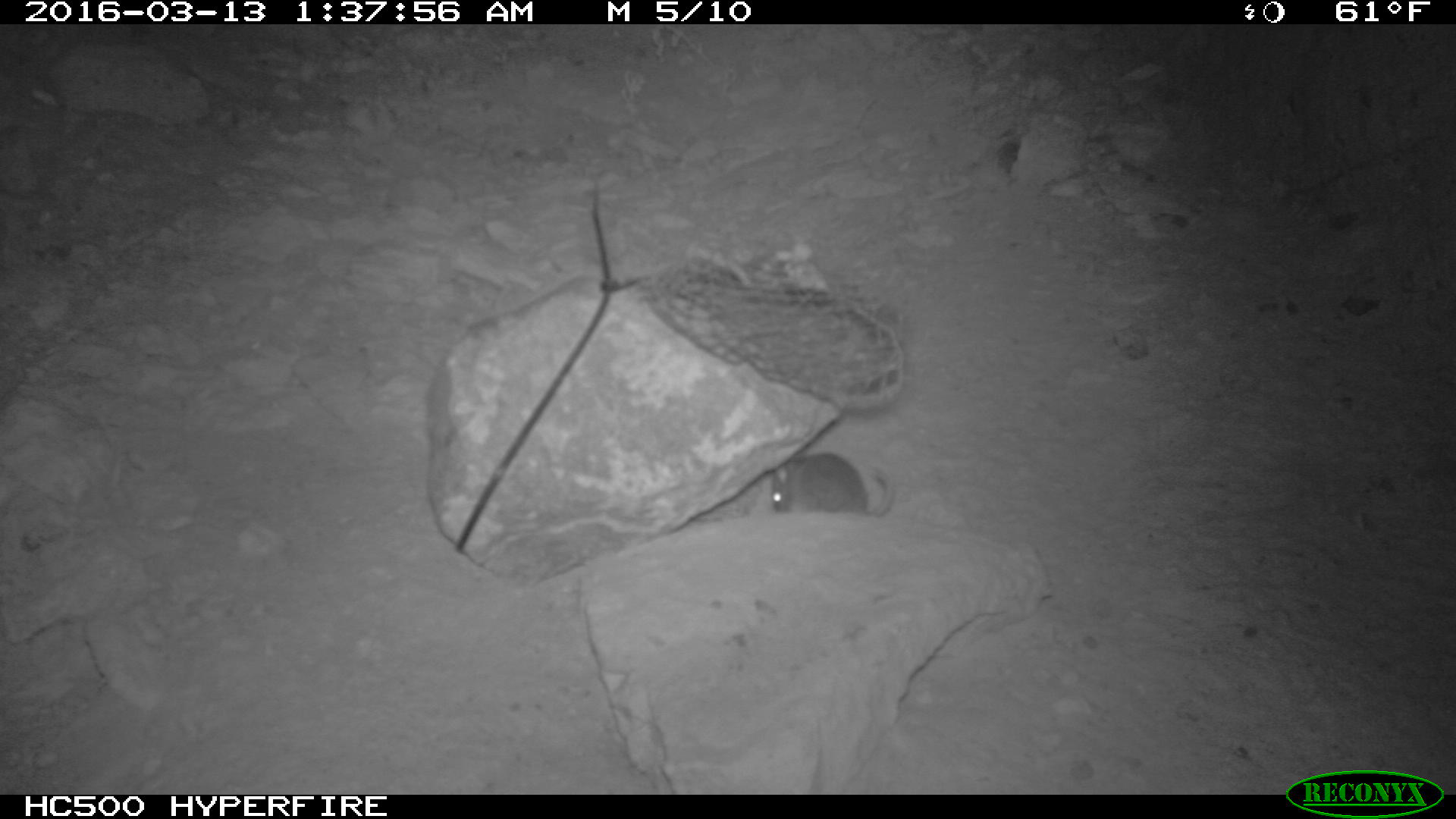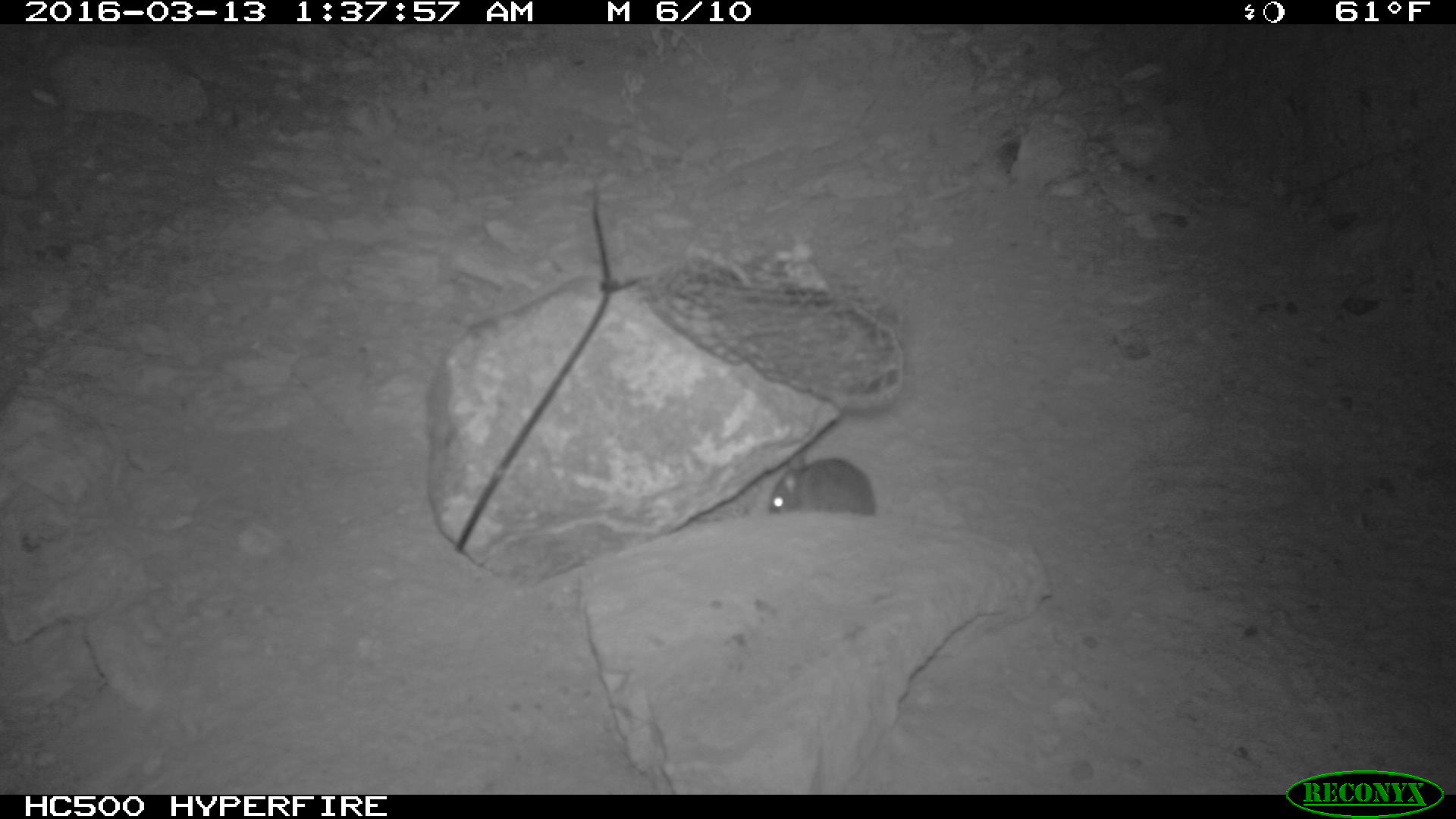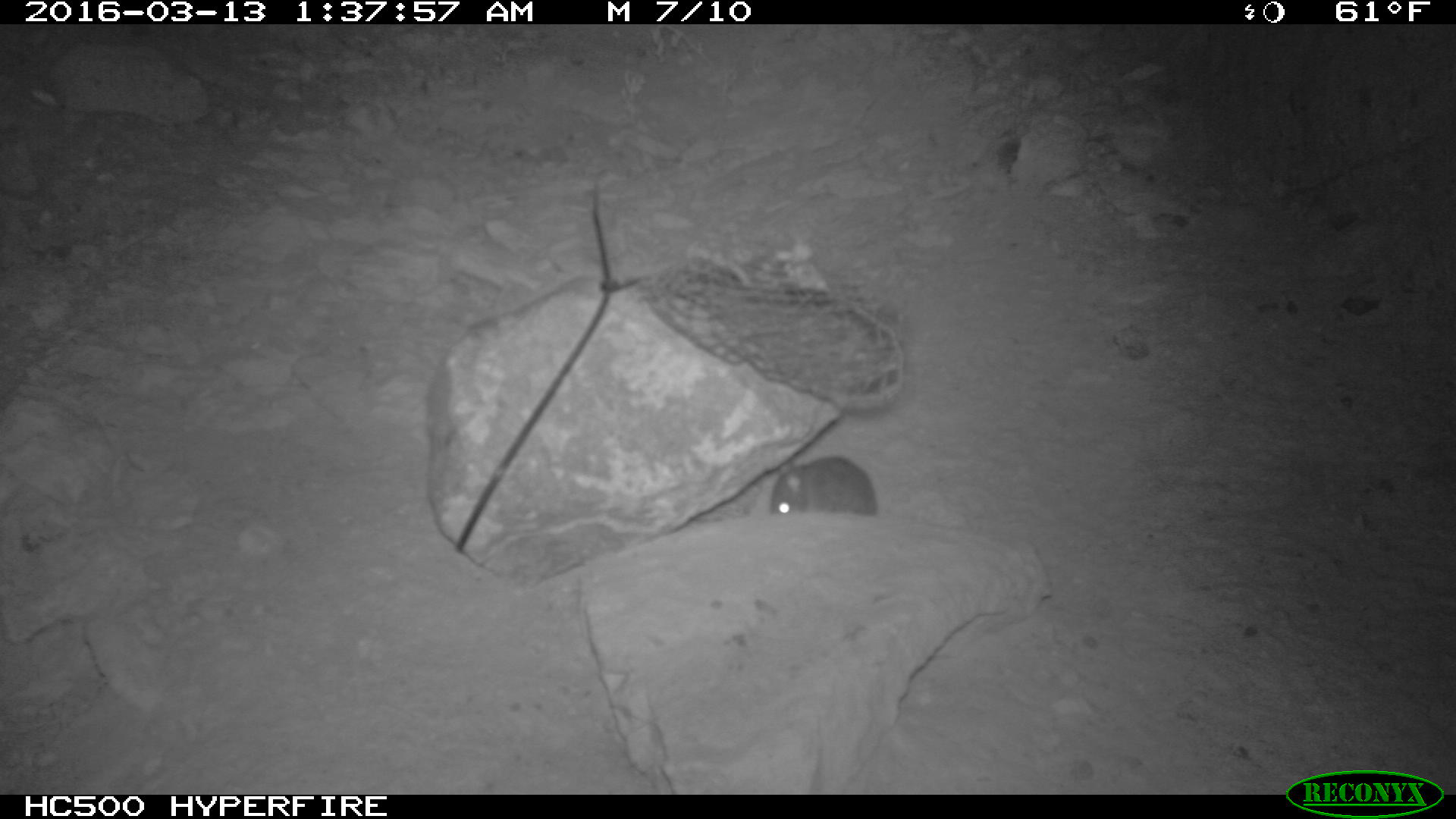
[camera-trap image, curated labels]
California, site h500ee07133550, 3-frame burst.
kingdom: Animalia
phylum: Chordata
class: Mammalia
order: Rodentia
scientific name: Rodentia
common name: rodent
Rodent (Rodentia).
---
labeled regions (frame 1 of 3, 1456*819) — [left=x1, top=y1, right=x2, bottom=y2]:
rodent: [left=770, top=451, right=897, bottom=516]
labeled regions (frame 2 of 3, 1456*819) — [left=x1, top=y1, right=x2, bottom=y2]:
rodent: [left=768, top=453, right=874, bottom=515]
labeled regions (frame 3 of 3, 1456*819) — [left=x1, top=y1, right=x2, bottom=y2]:
rodent: [left=767, top=455, right=877, bottom=516]